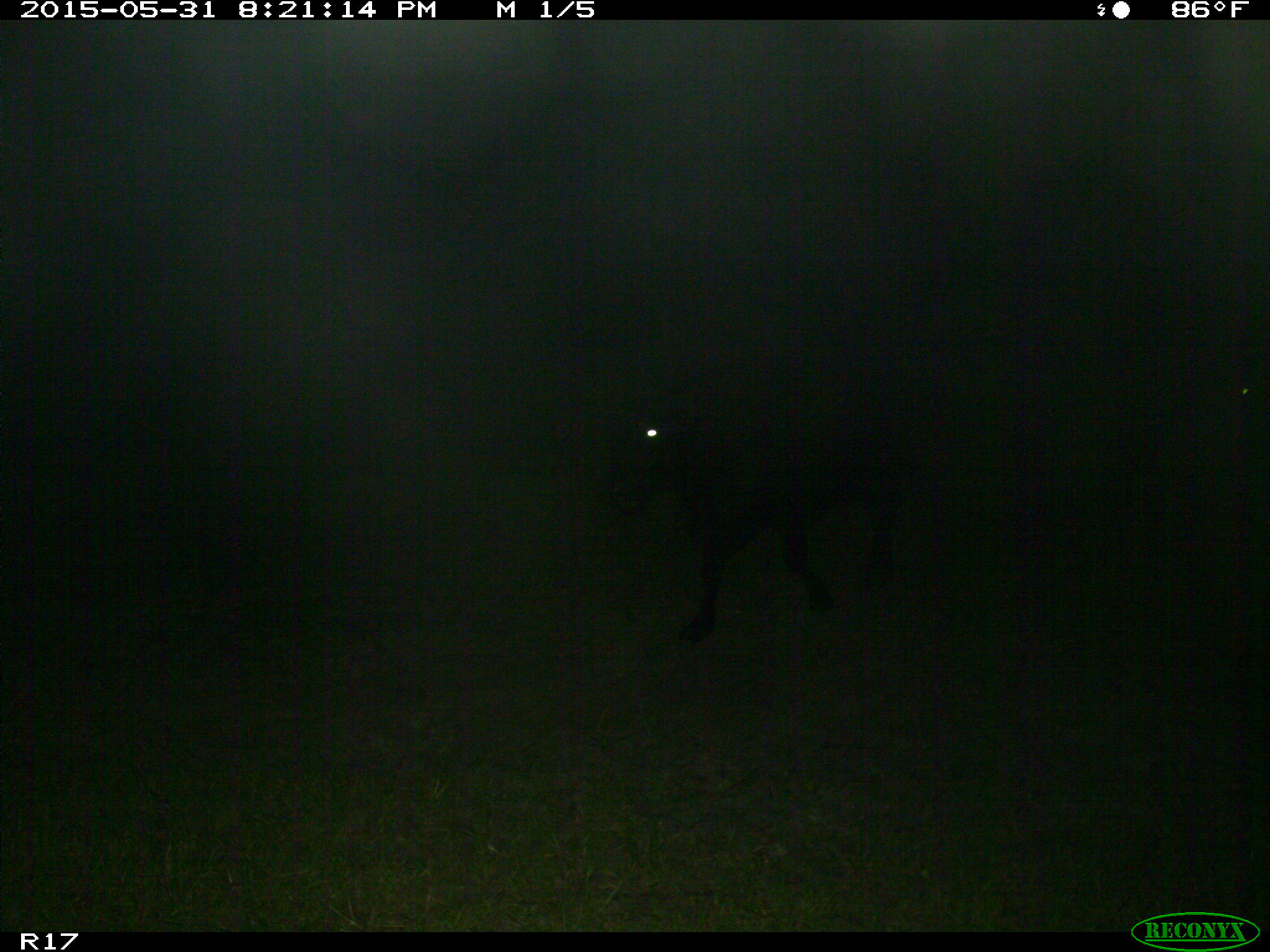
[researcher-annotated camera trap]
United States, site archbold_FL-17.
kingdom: Animalia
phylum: Chordata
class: Mammalia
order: Artiodactyla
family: Bovidae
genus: Bos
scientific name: Bos taurus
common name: domestic cow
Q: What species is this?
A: Bos taurus (domestic cow).